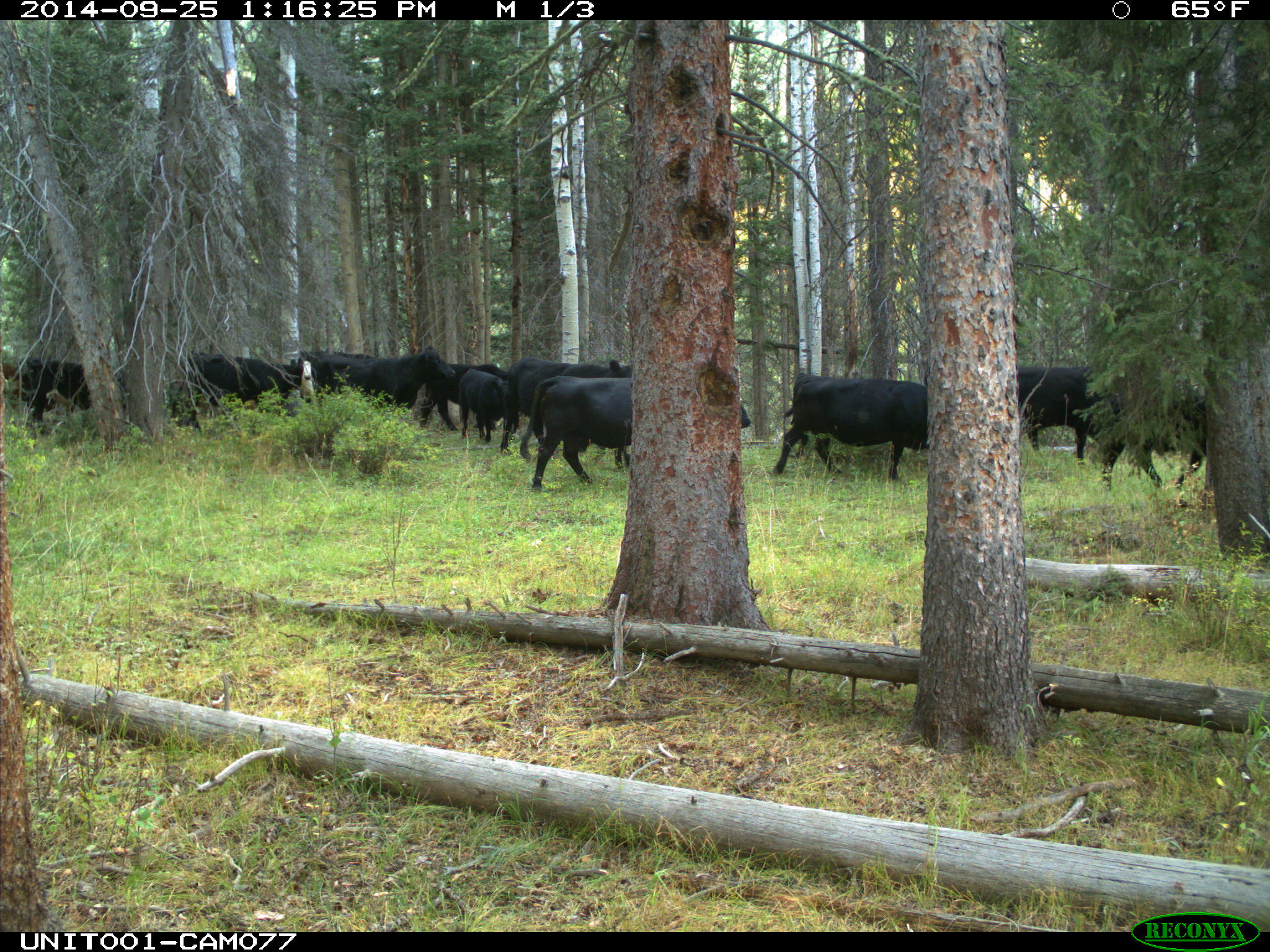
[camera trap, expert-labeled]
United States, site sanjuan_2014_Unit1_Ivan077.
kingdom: Animalia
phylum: Chordata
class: Mammalia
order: Artiodactyla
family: Bovidae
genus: Bos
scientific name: Bos taurus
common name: domestic cow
Bos taurus (domestic cow).